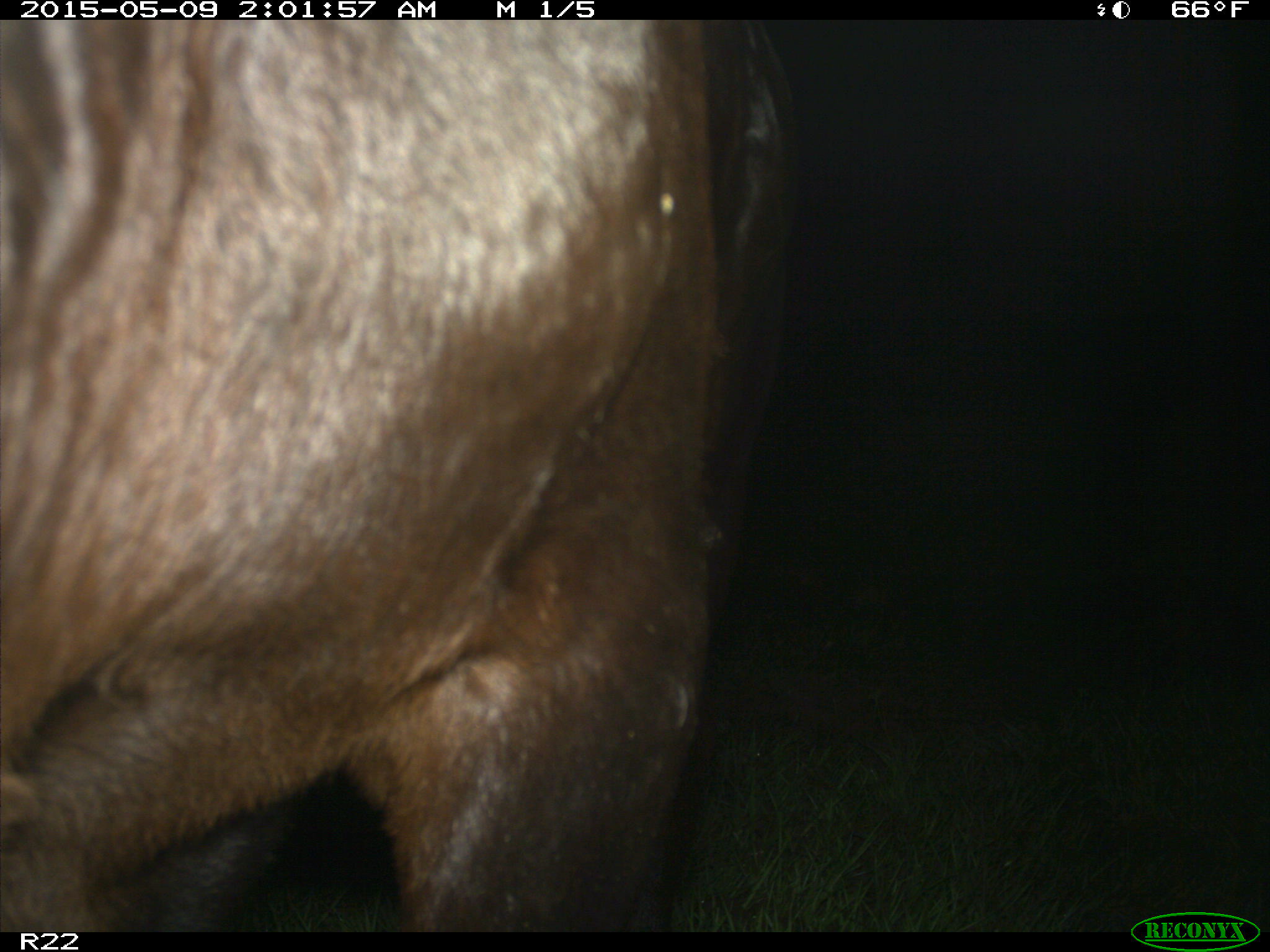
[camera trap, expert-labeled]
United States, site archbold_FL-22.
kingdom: Animalia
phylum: Chordata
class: Mammalia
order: Artiodactyla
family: Bovidae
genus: Bos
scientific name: Bos taurus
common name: domestic cow